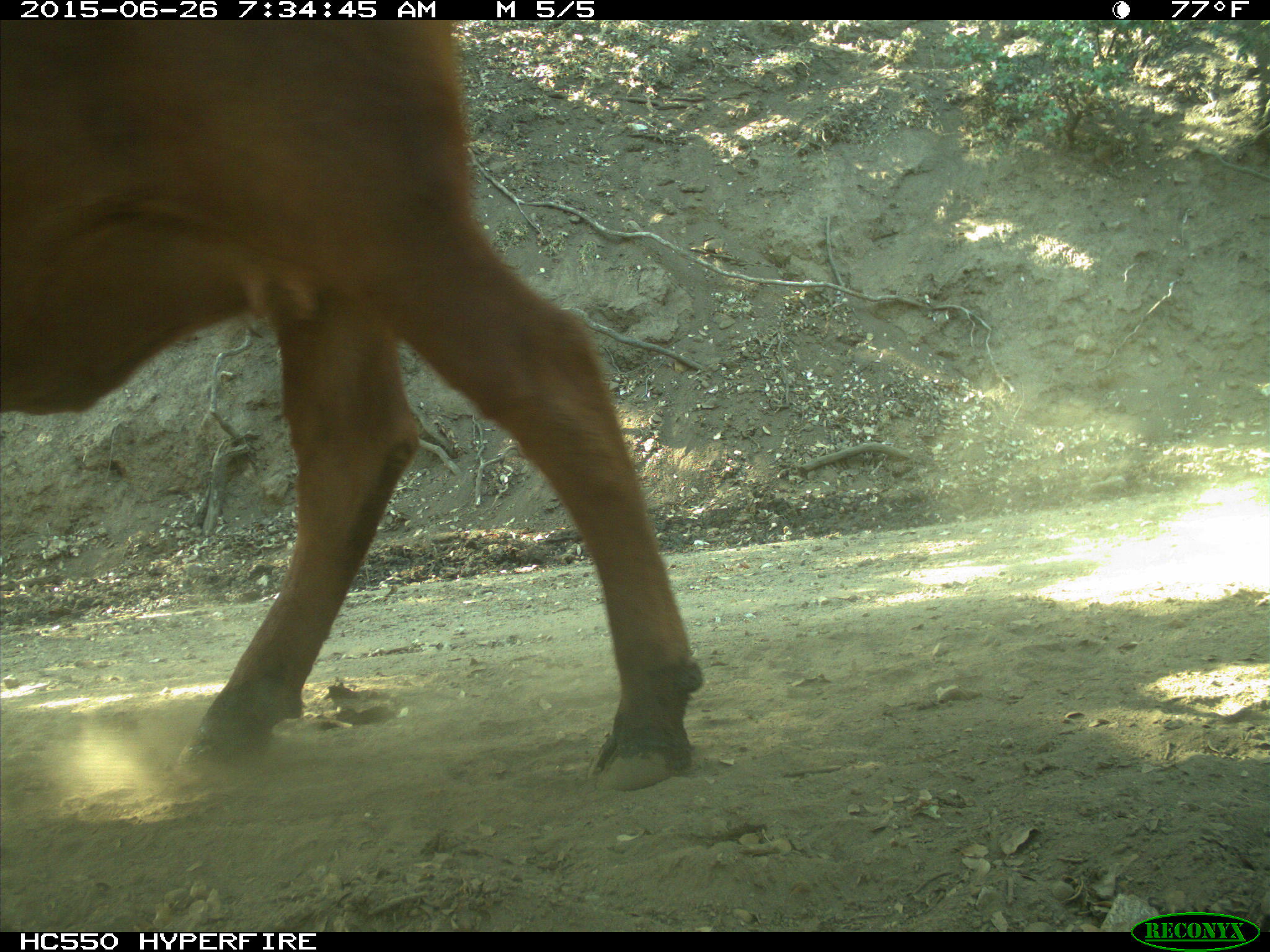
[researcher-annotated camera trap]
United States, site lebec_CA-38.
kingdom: Animalia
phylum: Chordata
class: Mammalia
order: Artiodactyla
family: Bovidae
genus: Bos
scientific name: Bos taurus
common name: domestic cow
Bos taurus (domestic cow).